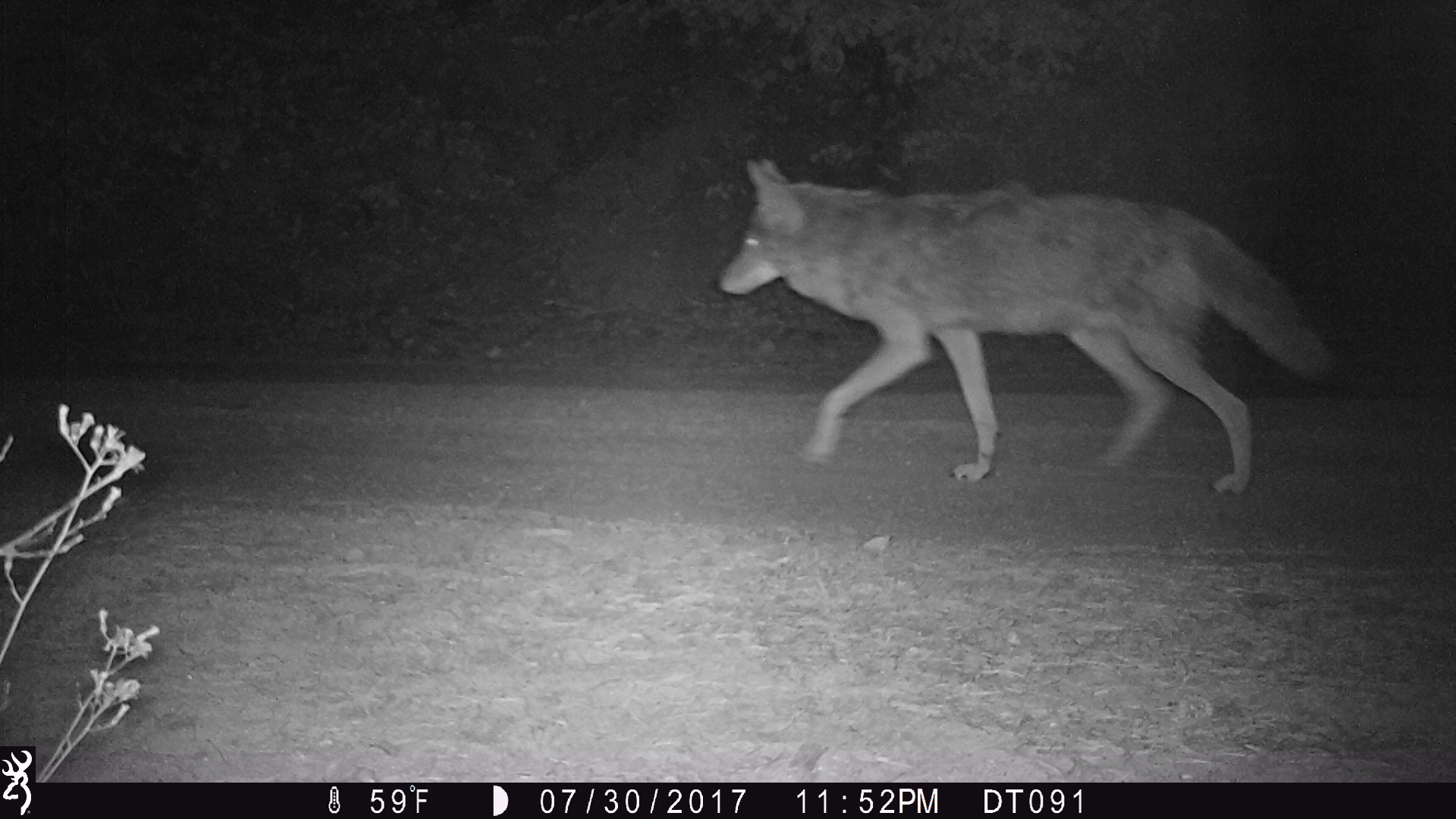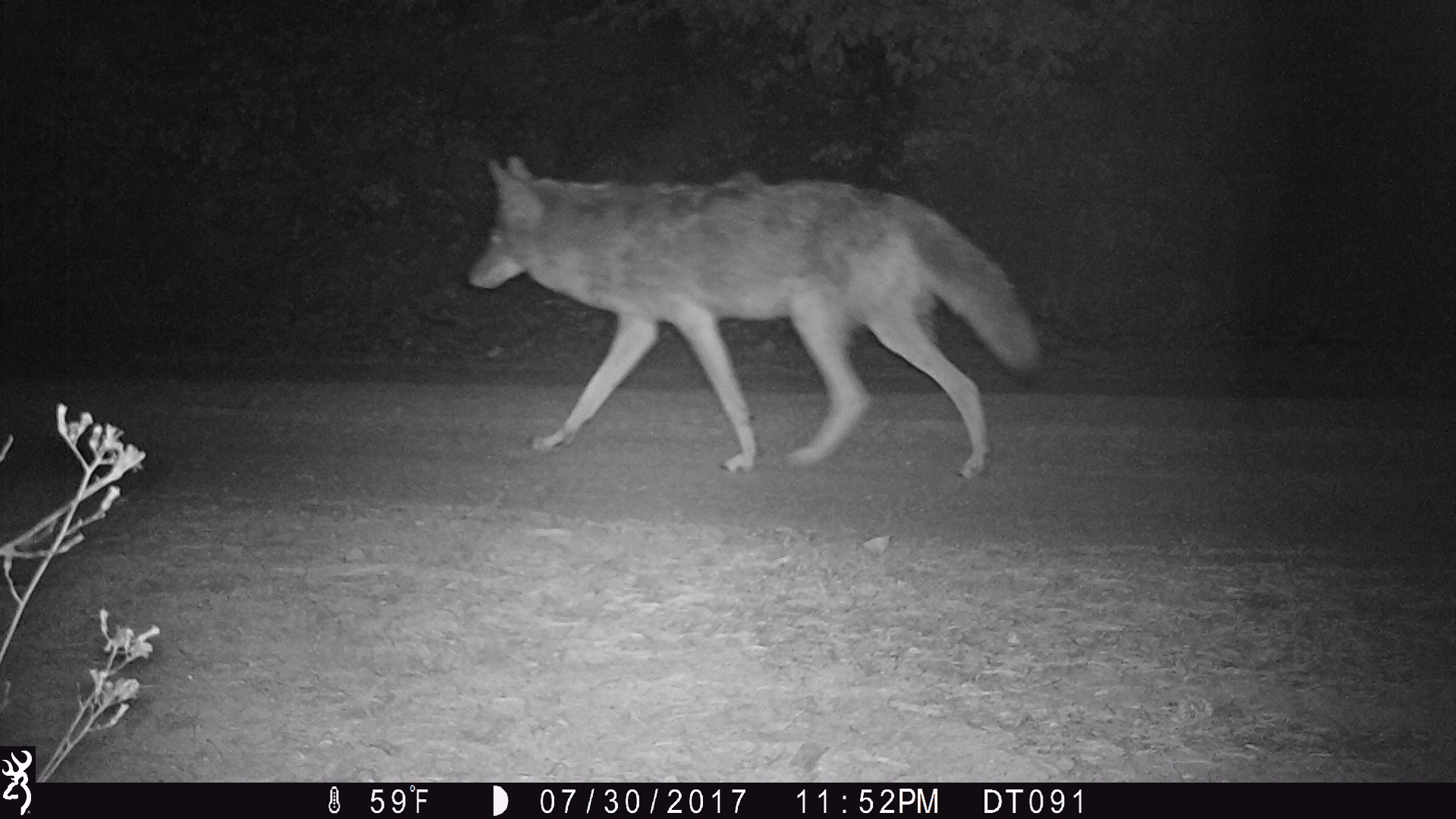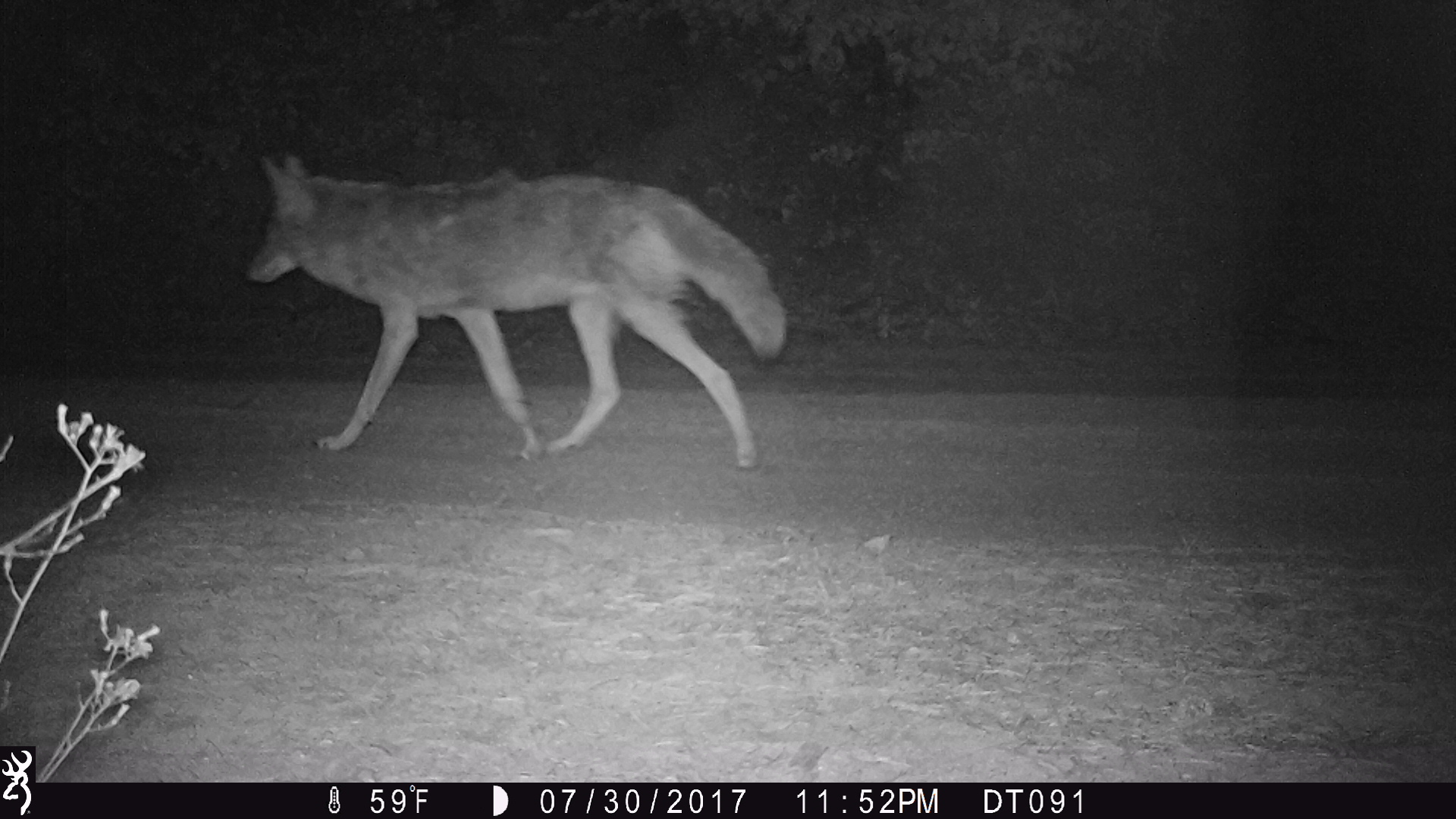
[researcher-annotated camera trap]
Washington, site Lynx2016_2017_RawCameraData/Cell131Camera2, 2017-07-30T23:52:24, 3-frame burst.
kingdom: Animalia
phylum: Chordata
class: Mammalia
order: Carnivora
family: Canidae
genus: Canis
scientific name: Canis latrans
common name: coyote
Canis latrans (coyote). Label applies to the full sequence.